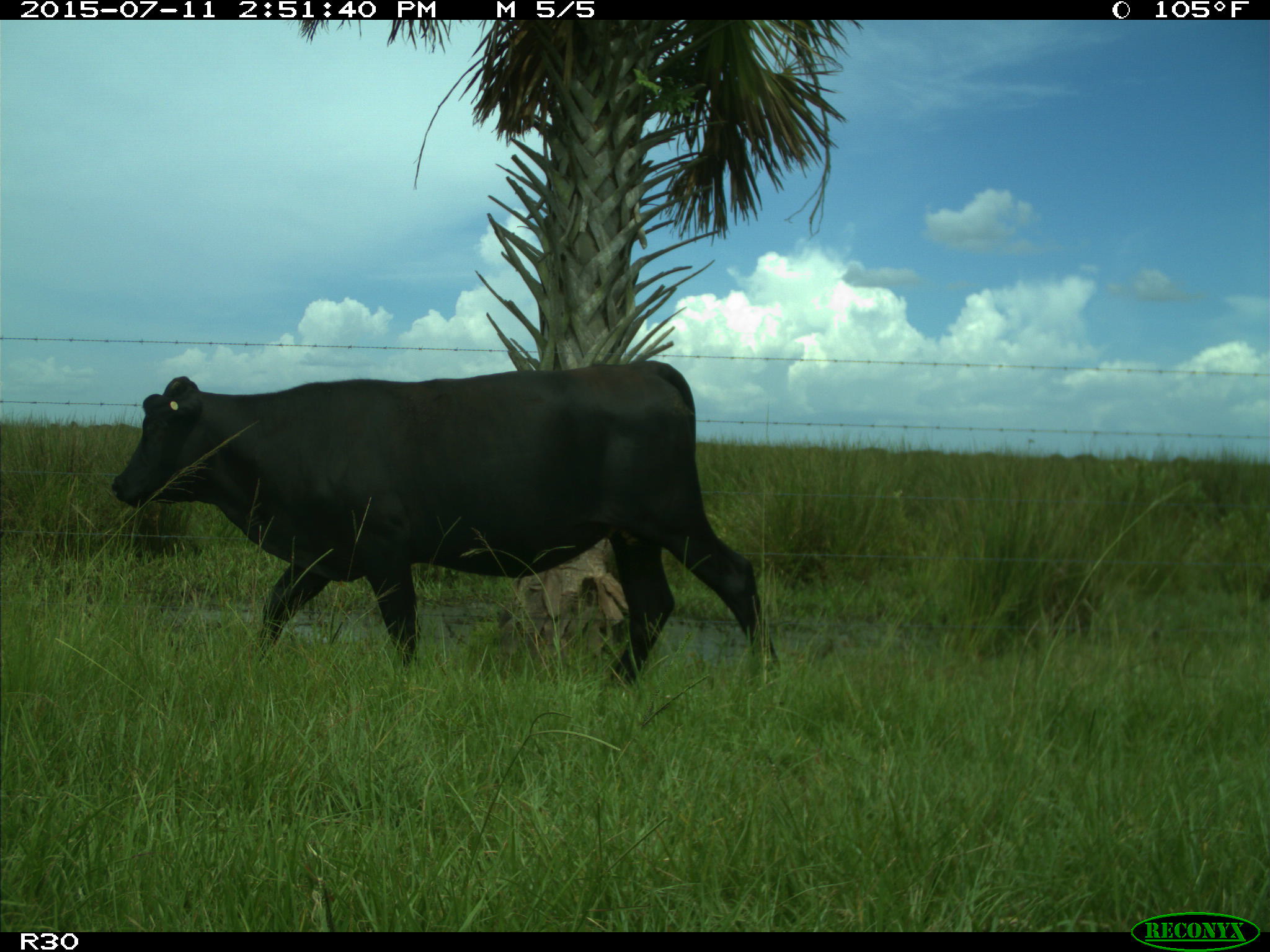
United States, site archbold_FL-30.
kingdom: Animalia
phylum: Chordata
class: Mammalia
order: Artiodactyla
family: Bovidae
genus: Bos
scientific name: Bos taurus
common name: domestic cow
Bos taurus (domestic cow).